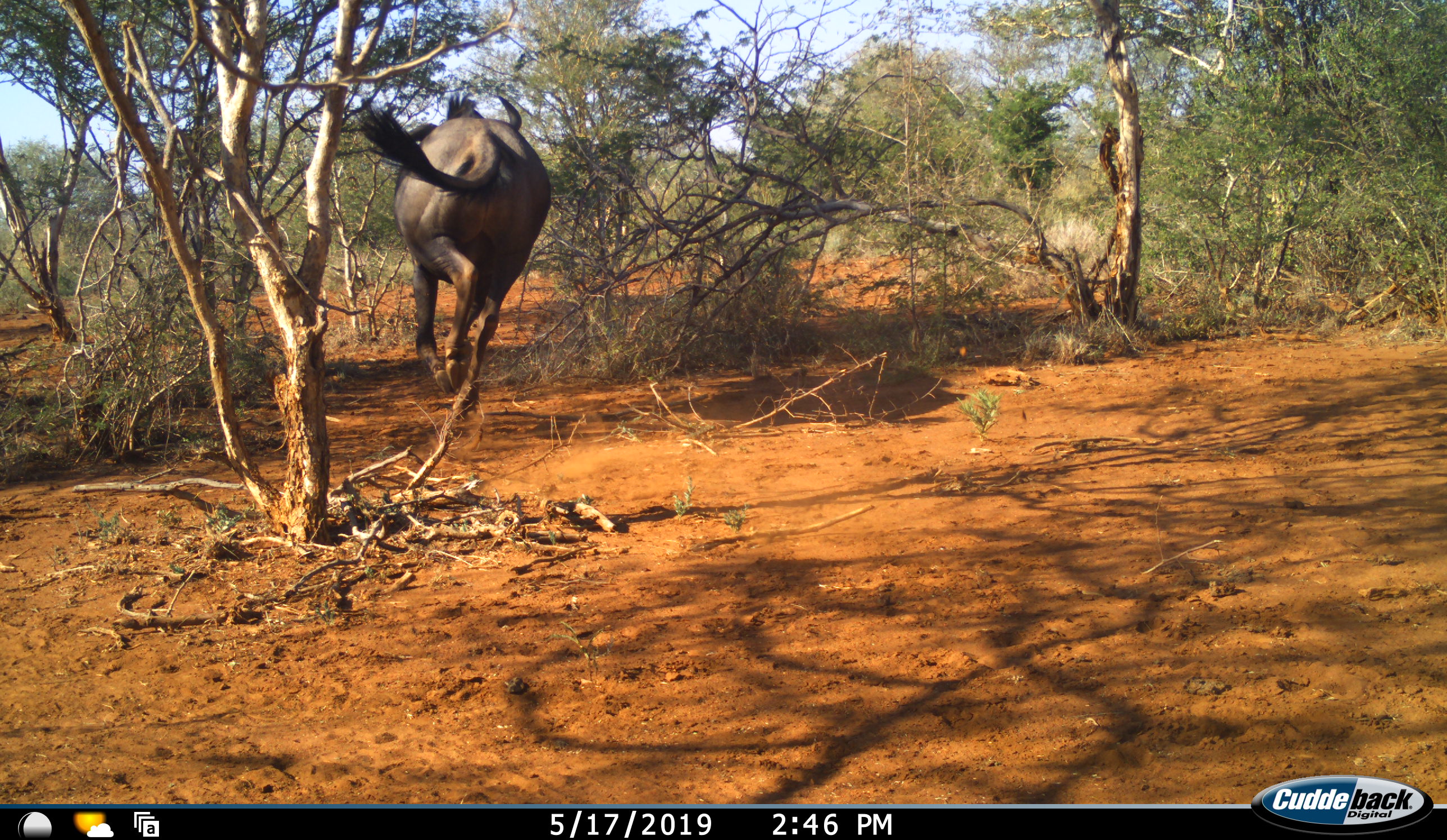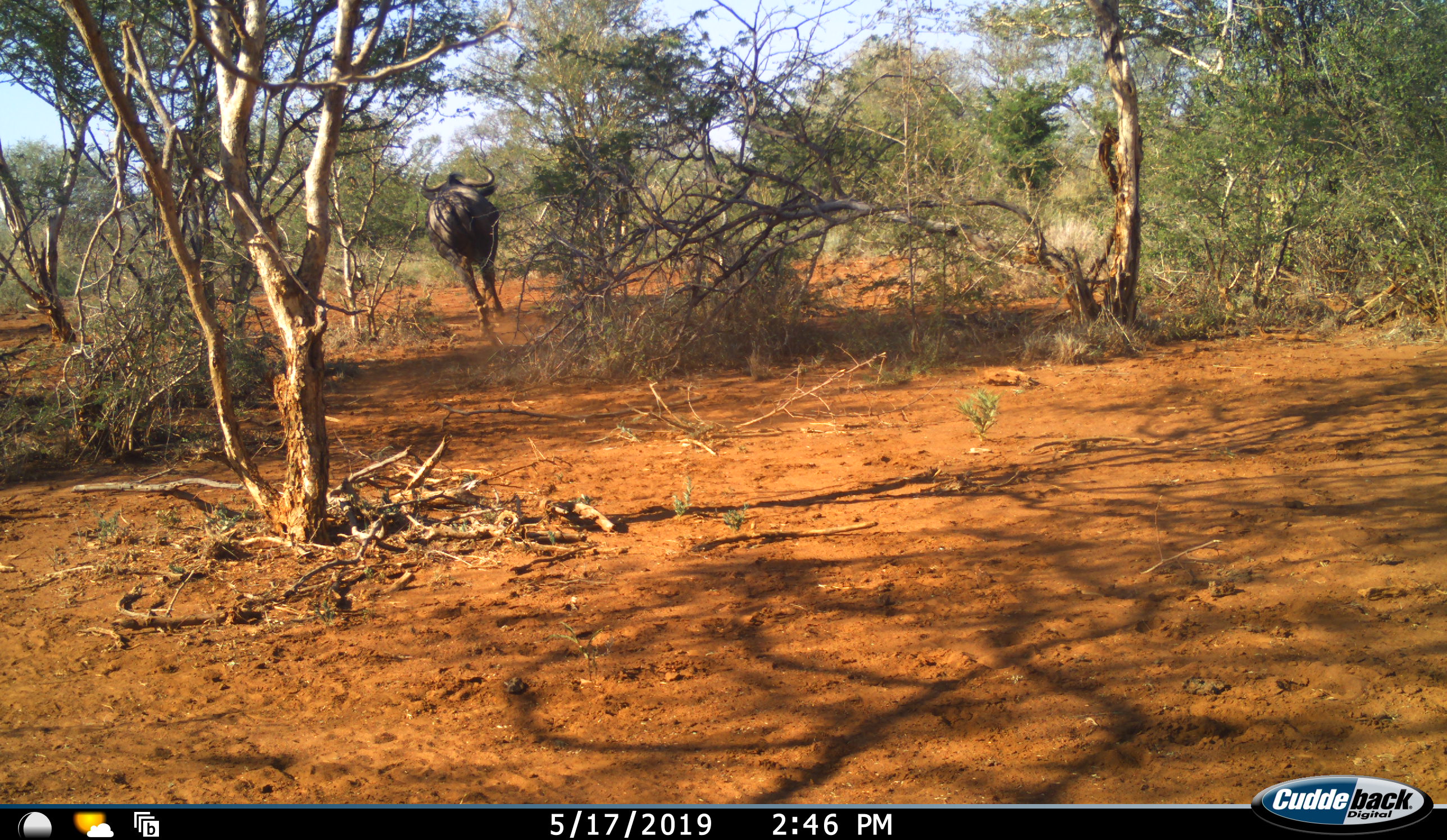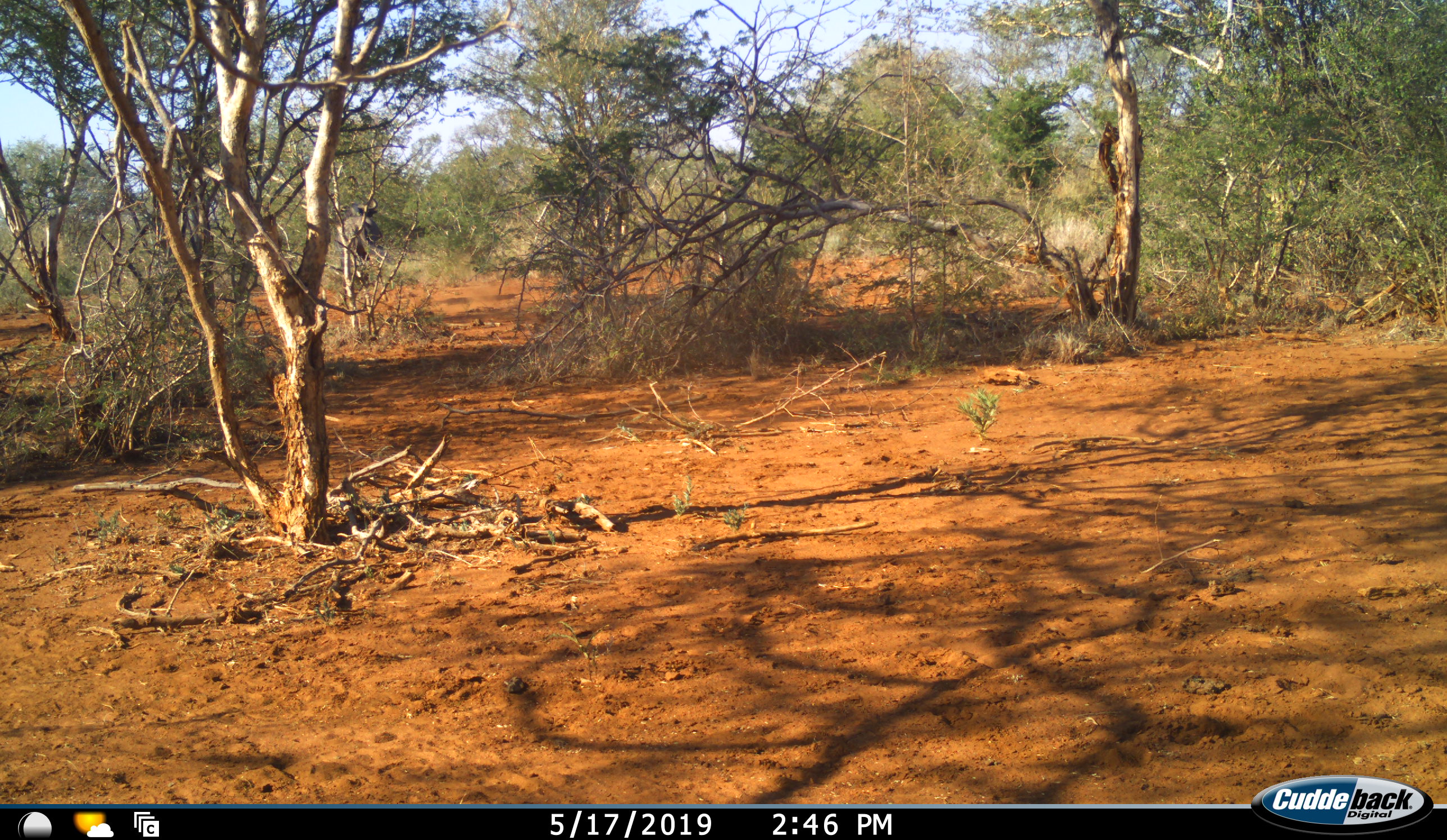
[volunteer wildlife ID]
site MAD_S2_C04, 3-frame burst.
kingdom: Animalia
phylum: Chordata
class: Mammalia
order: Artiodactyla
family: Bovidae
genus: Connochaetes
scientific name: Connochaetes taurinus taurinus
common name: blue wildebeest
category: wildebeestblue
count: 1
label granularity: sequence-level